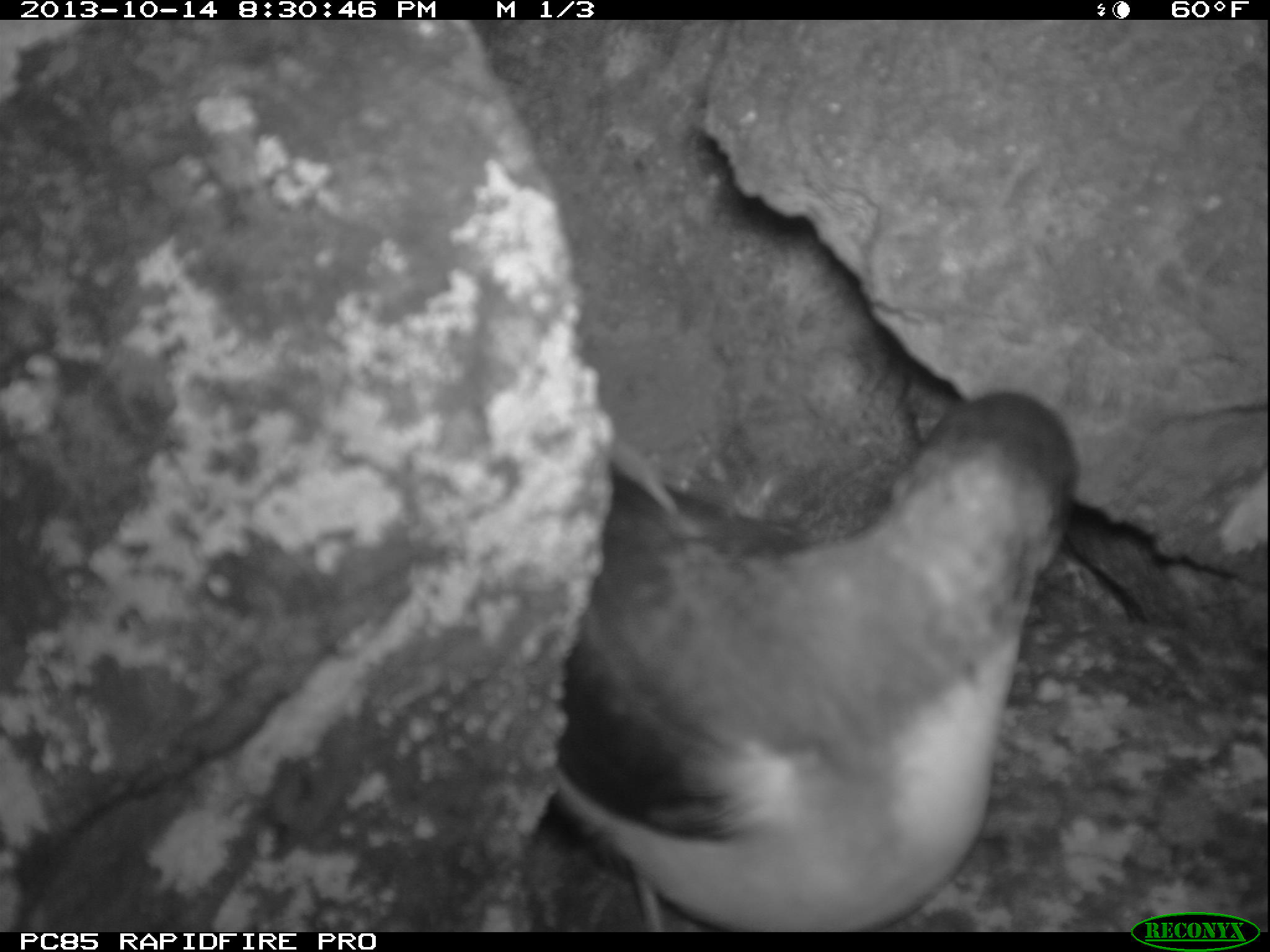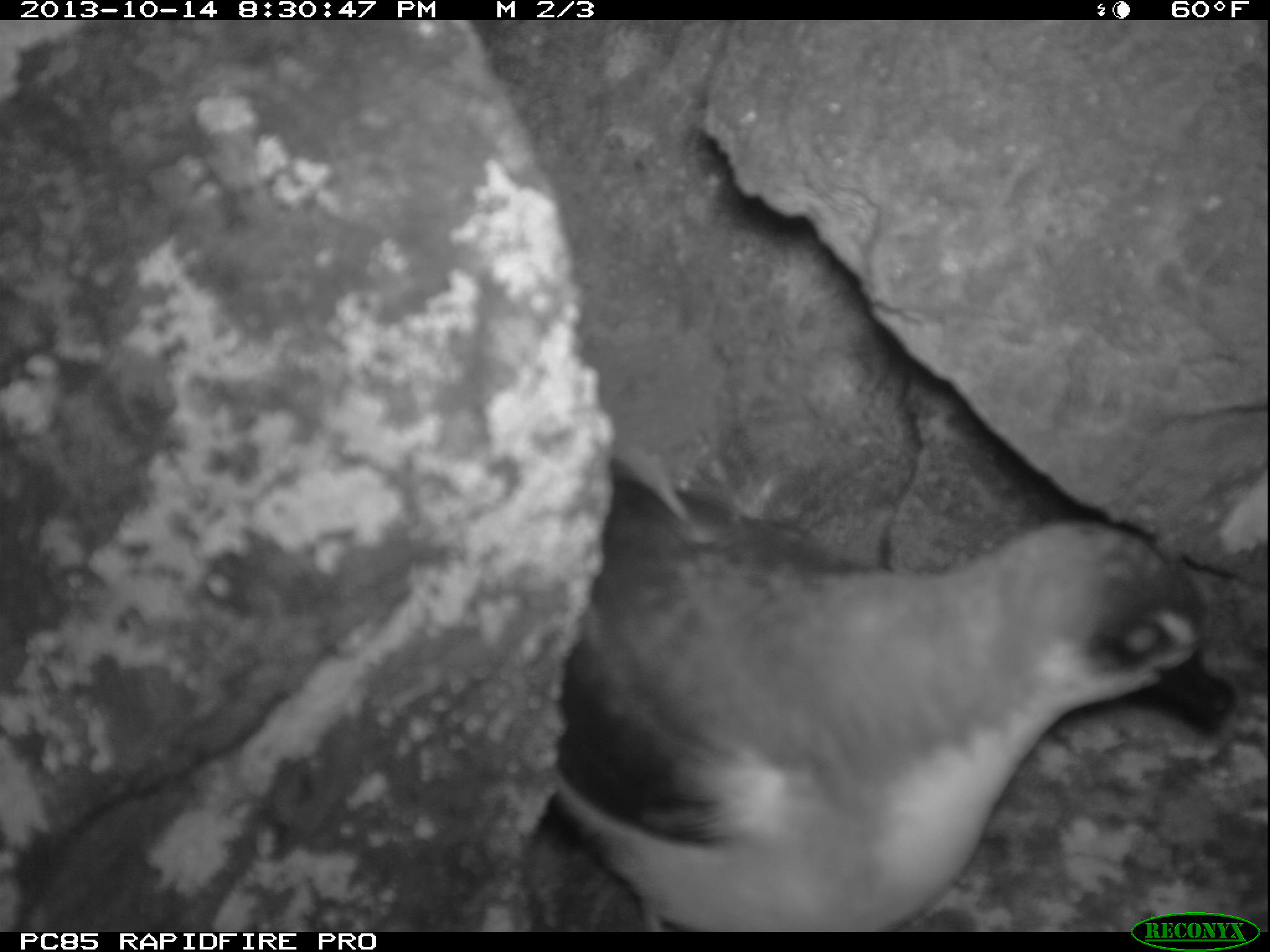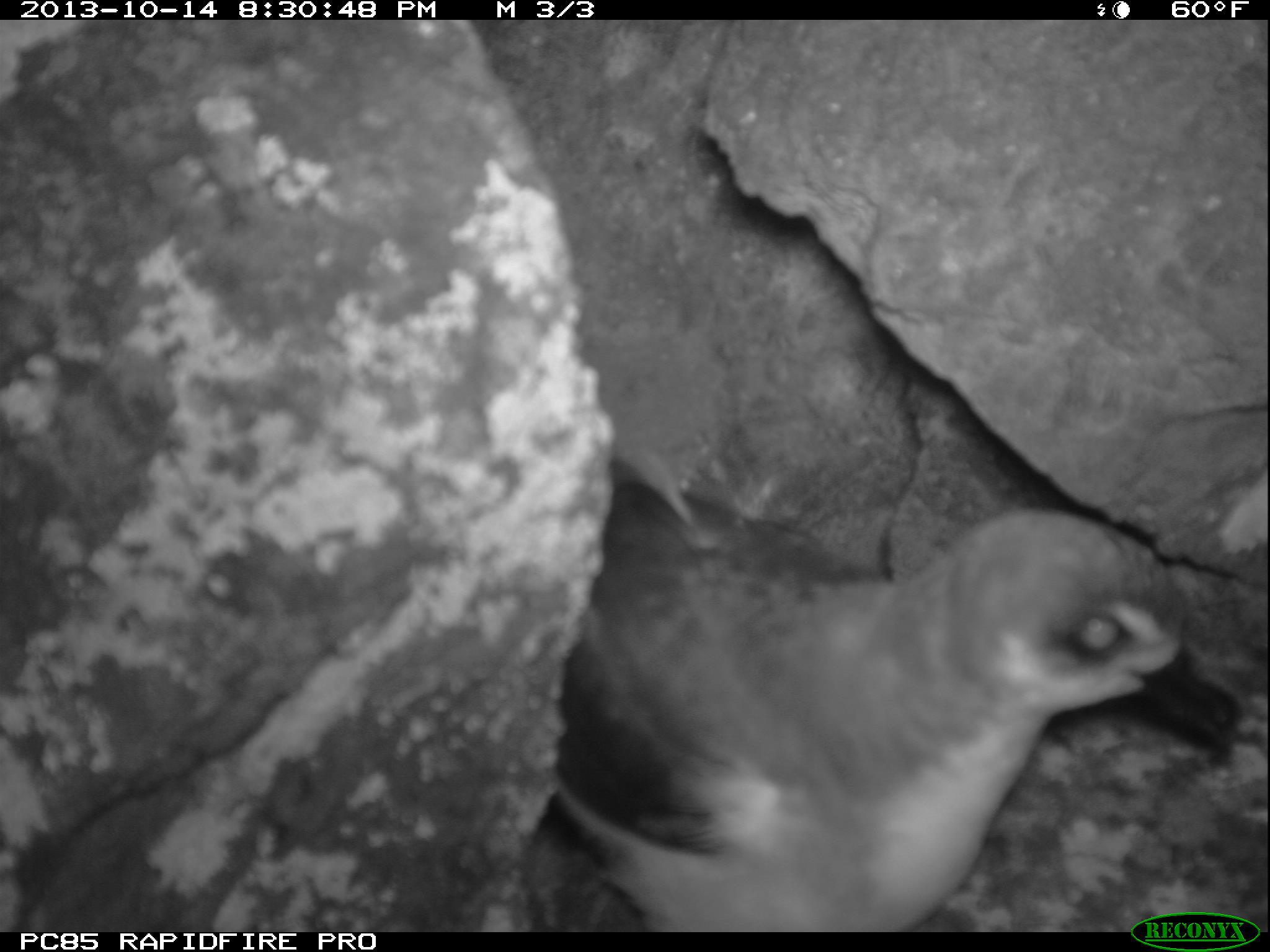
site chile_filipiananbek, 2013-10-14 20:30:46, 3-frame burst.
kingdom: Animalia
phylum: Chordata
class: Aves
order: Procellariiformes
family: Procellariidae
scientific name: Procellariidae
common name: petrel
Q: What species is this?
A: Petrel (Procellariidae).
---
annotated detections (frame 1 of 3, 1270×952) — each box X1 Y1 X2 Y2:
petrel: 535 377 1108 930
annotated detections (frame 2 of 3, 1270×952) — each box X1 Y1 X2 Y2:
petrel: 528 437 1243 927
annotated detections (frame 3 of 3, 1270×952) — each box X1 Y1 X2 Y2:
petrel: 525 450 1238 928